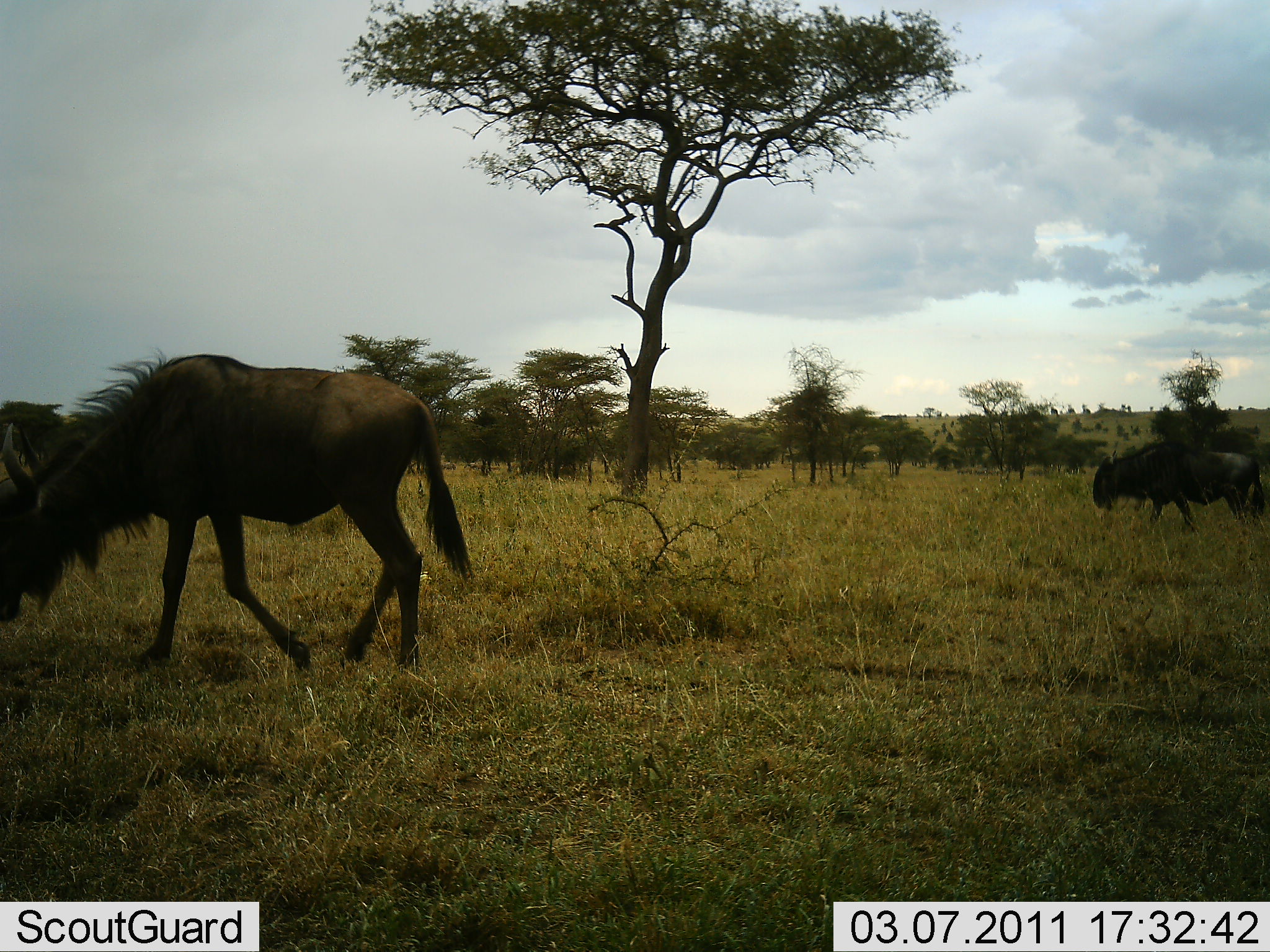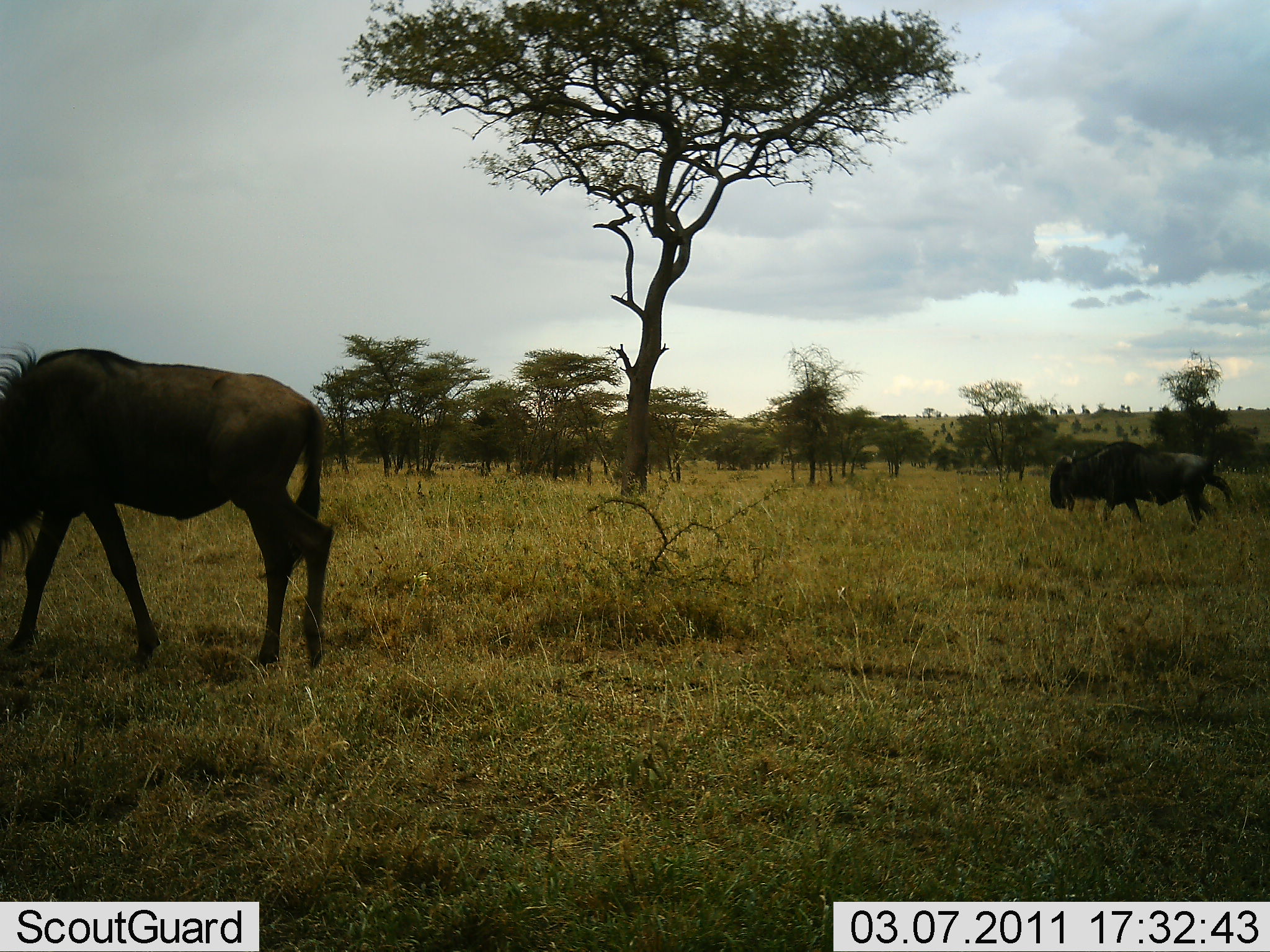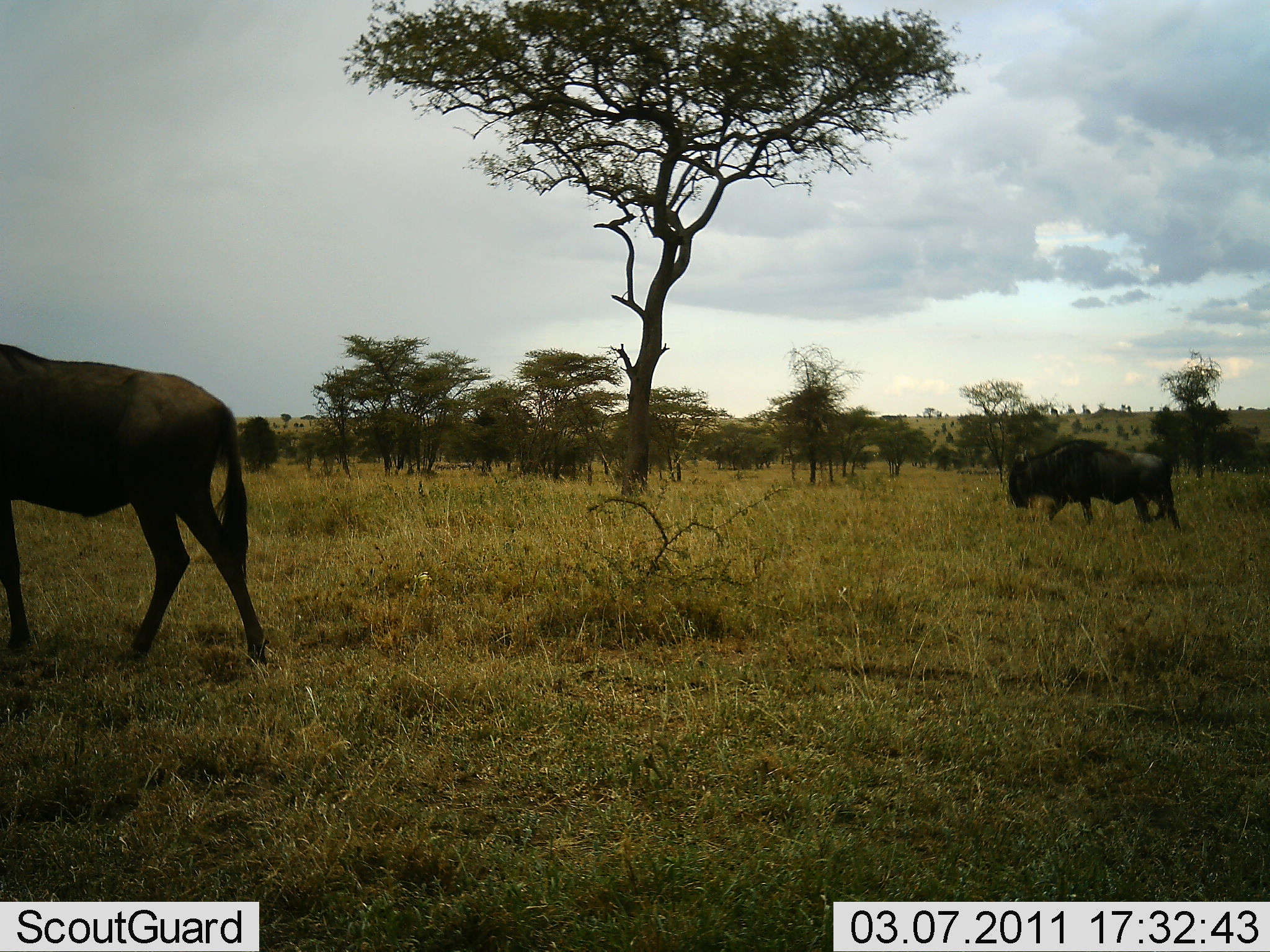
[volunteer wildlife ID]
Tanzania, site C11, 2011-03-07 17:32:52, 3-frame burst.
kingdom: Animalia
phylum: Chordata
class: Mammalia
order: Artiodactyla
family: Bovidae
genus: Connochaetes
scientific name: Connochaetes taurinus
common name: blue wildebeest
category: wildebeest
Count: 2.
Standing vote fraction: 8%.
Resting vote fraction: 0%.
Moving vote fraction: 100%.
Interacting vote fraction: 0%.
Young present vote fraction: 0%.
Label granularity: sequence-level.